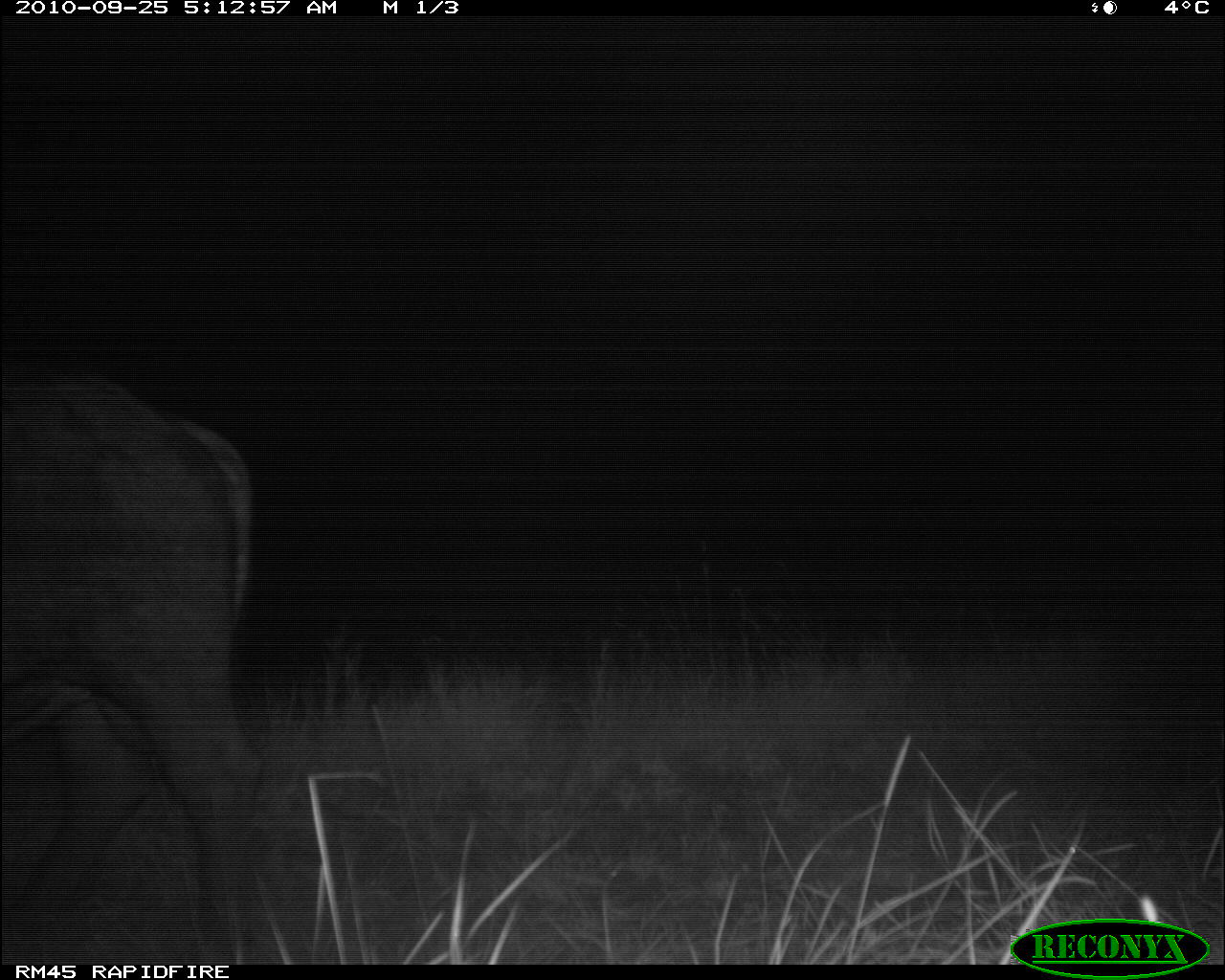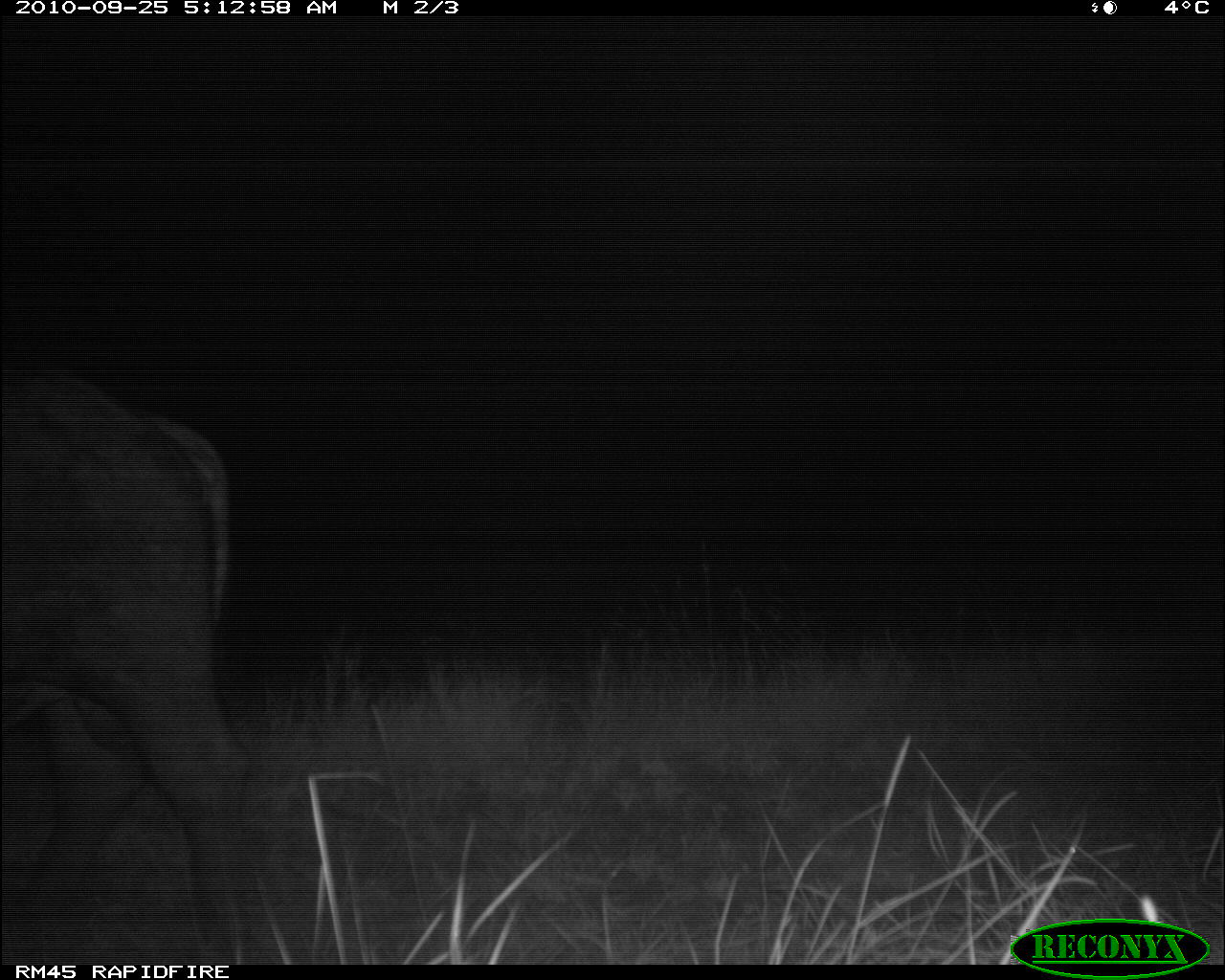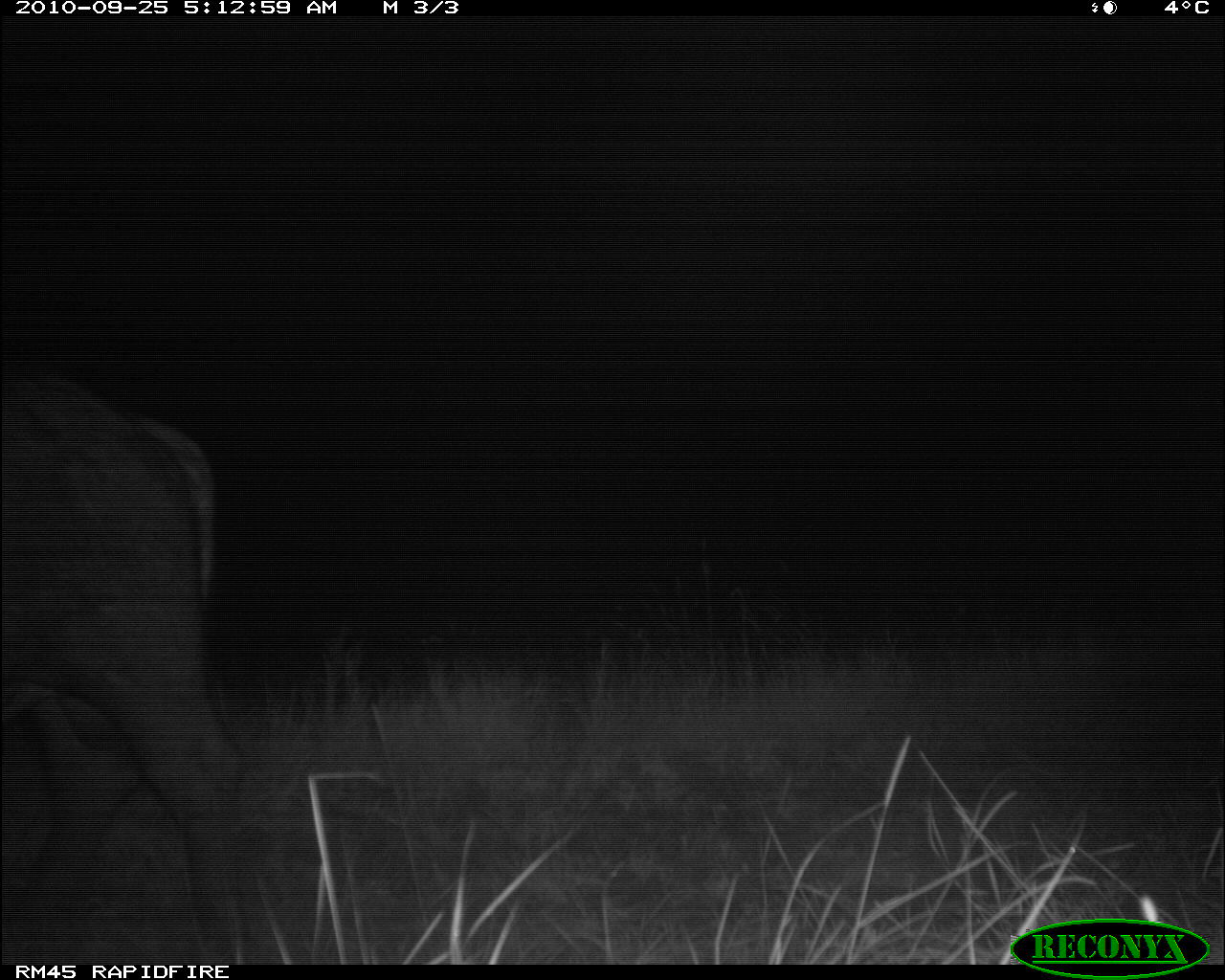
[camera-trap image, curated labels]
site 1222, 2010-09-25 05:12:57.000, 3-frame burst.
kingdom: Animalia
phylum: Chordata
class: Mammalia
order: Artiodactyla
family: Bovidae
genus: Syncerus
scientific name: Syncerus caffer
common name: african buffalo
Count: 1.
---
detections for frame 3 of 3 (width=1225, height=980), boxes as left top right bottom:
syncerus caffer: 0 364 246 958